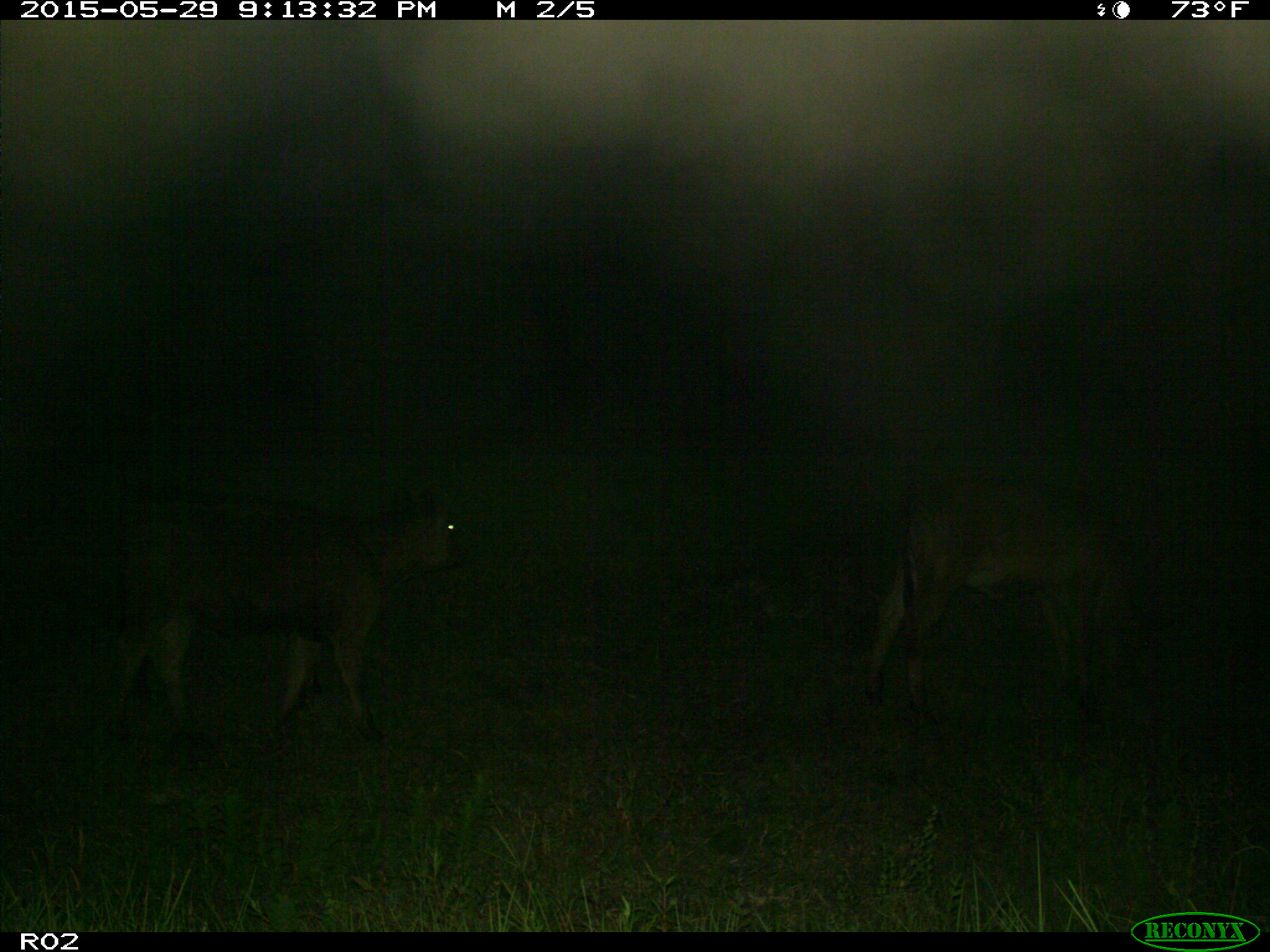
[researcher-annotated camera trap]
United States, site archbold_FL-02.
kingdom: Animalia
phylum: Chordata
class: Mammalia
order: Artiodactyla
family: Bovidae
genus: Bos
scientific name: Bos taurus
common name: domestic cow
Bos taurus (domestic cow).